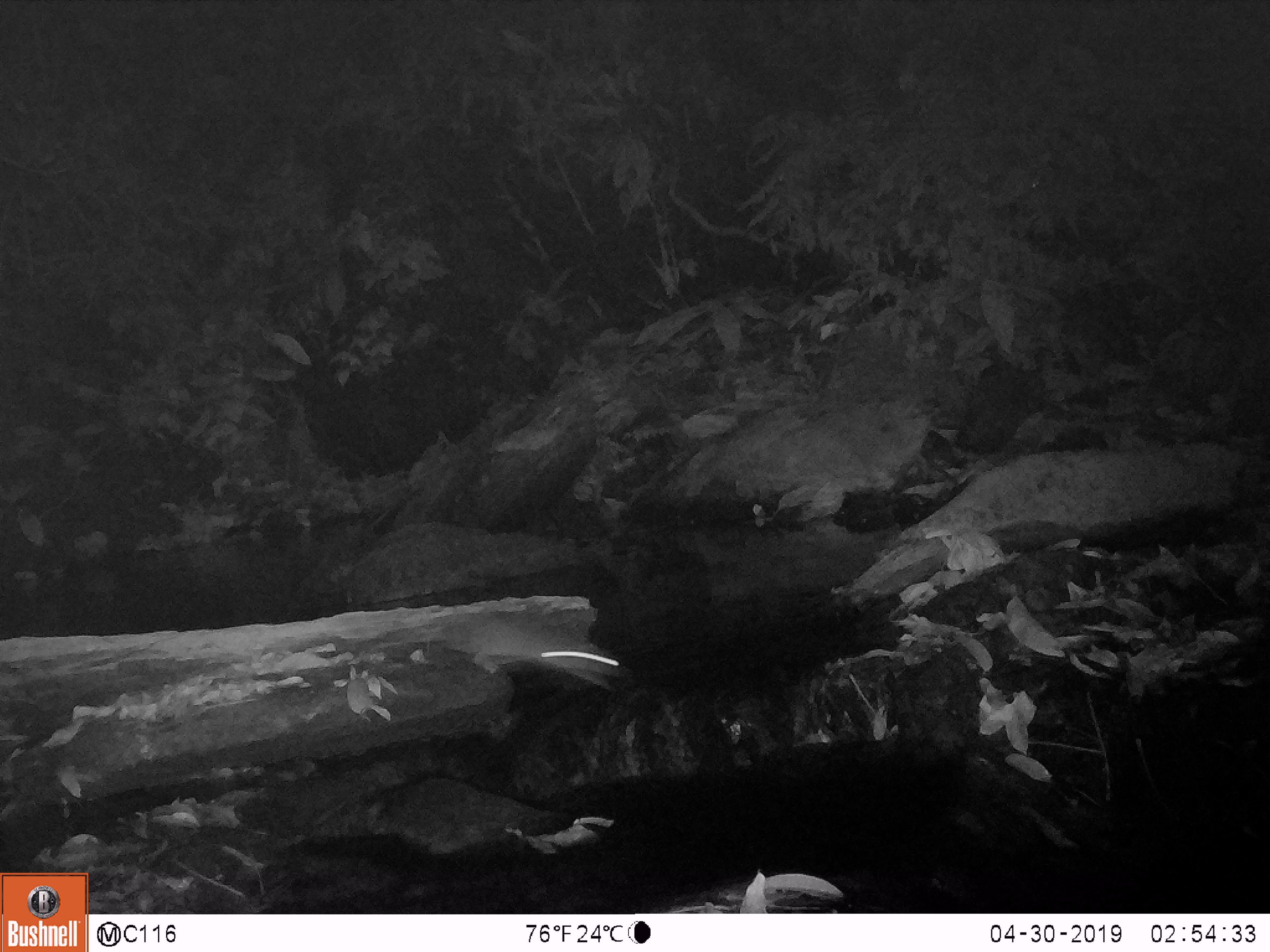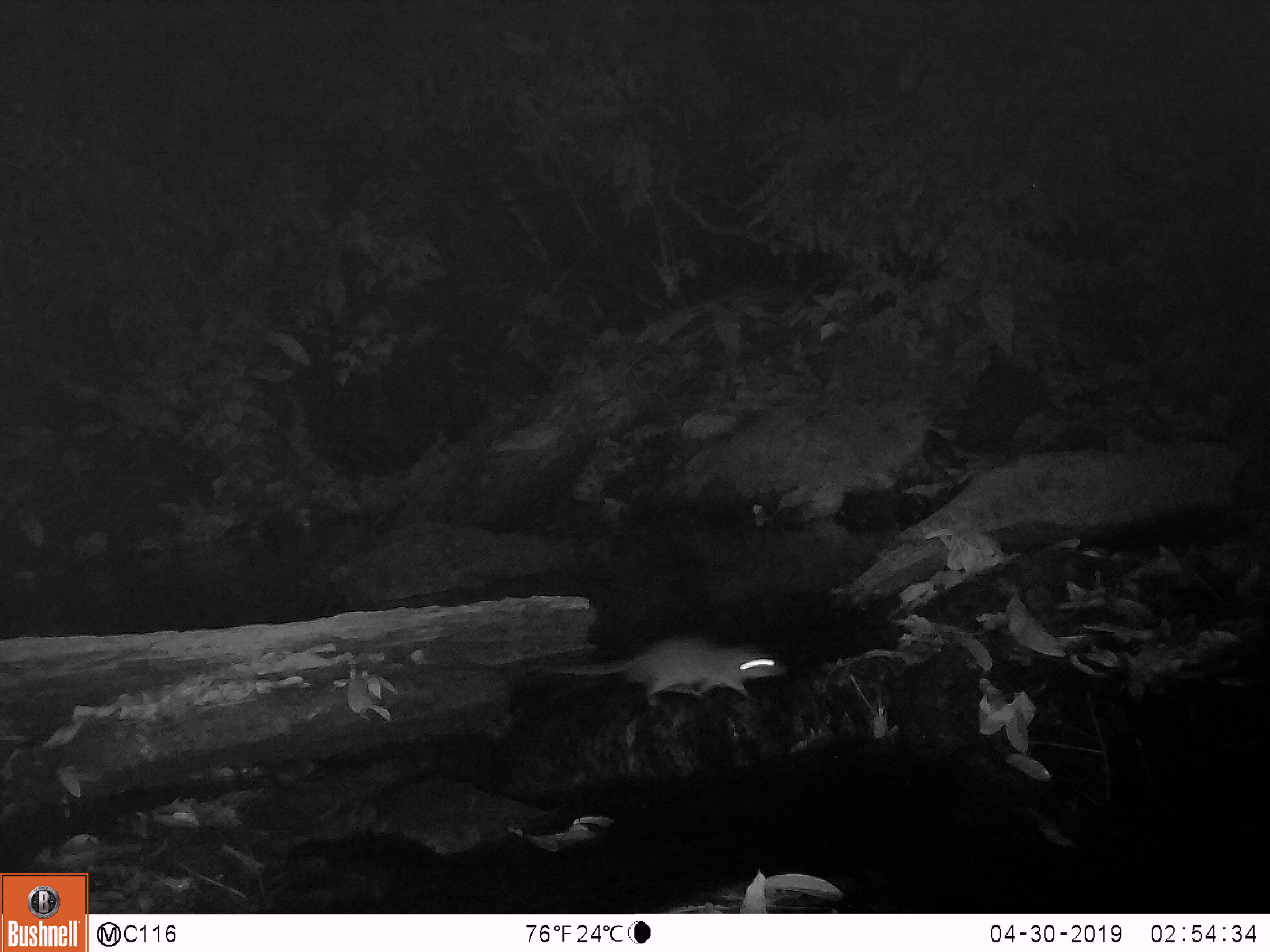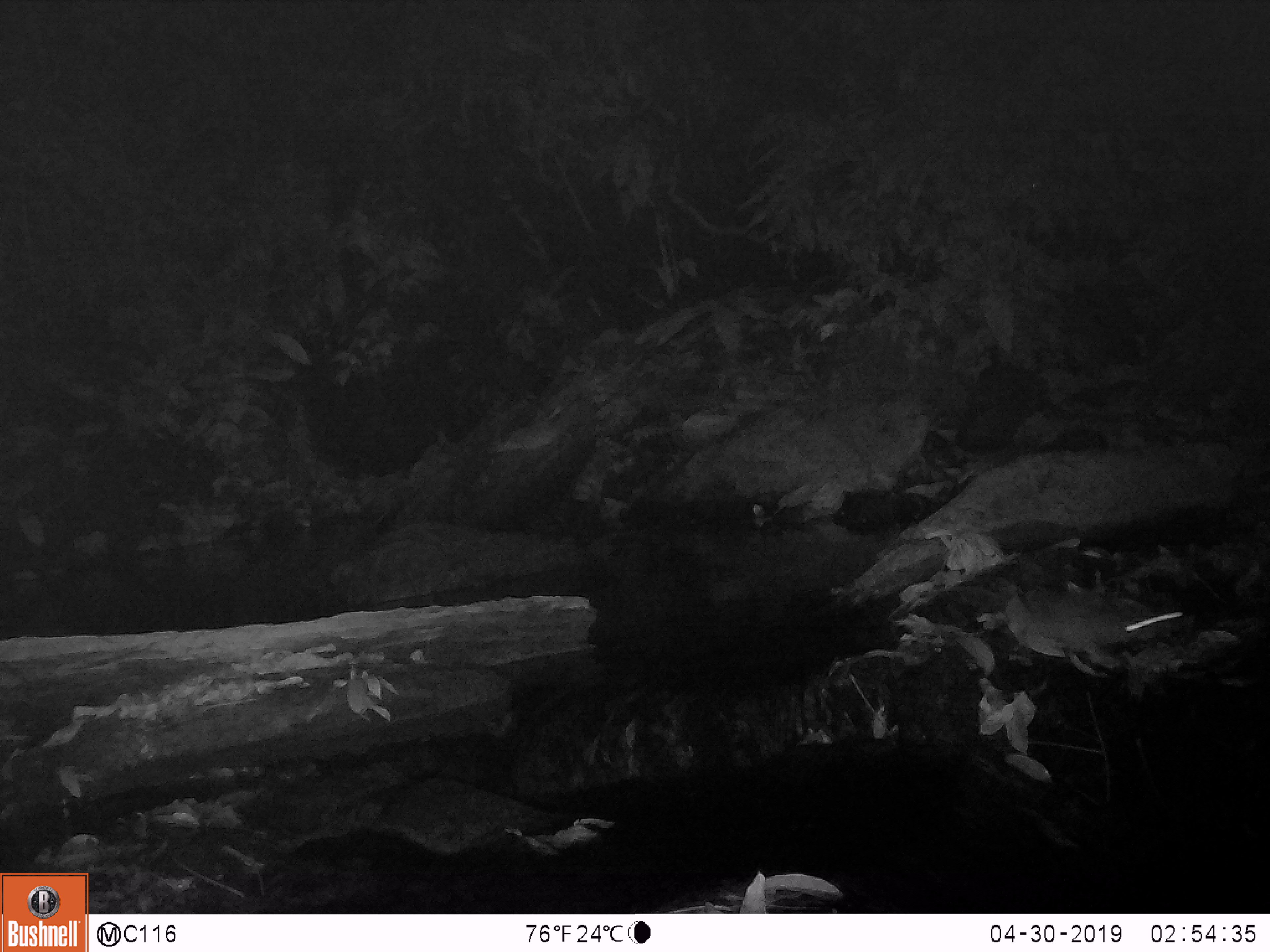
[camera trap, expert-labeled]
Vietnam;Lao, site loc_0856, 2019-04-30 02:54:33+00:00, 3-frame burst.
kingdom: Animalia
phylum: Chordata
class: Mammalia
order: Rodentia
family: Muridae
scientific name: Muridae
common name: old-world mice and rats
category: unidentified murid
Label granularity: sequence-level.